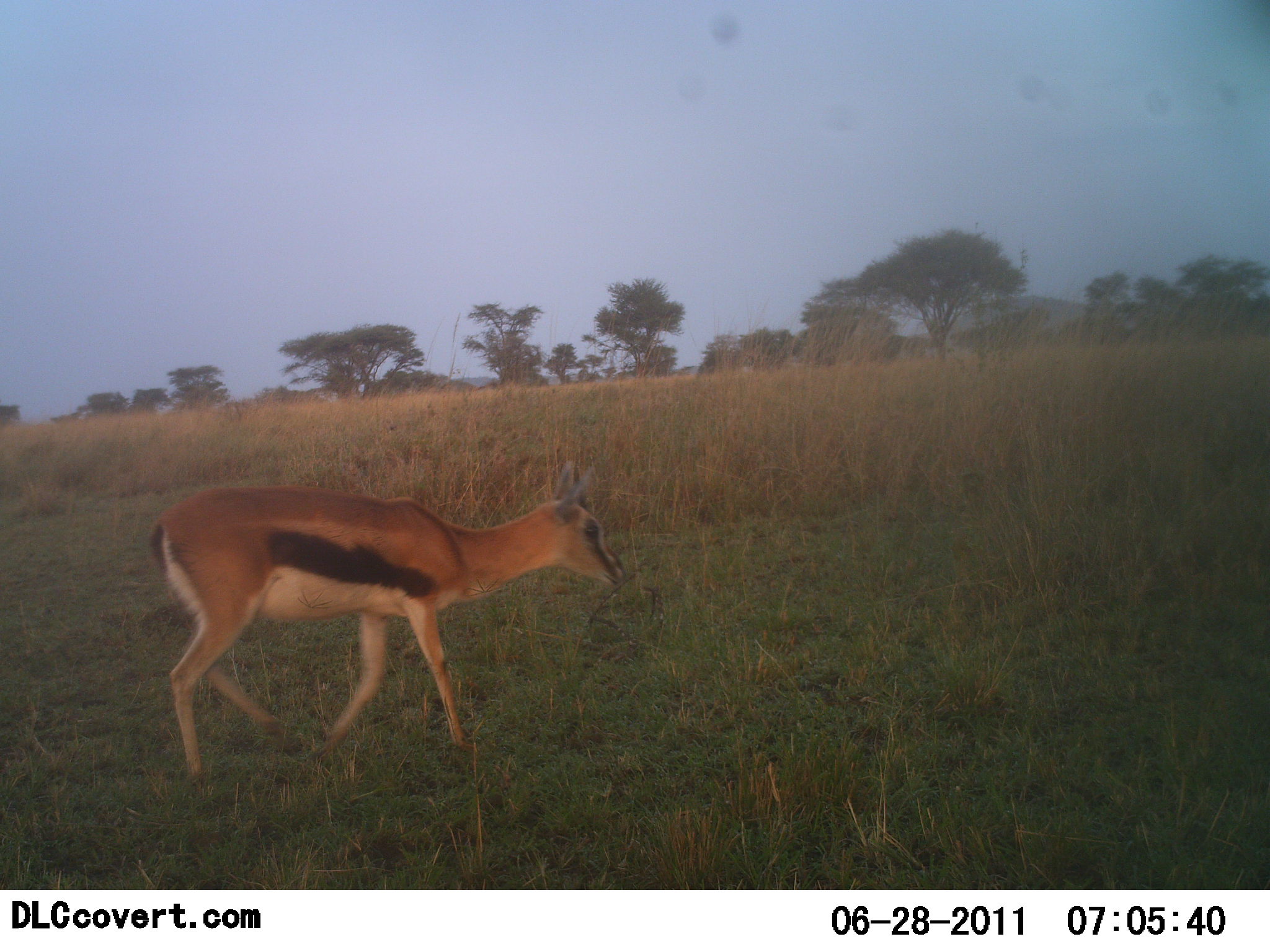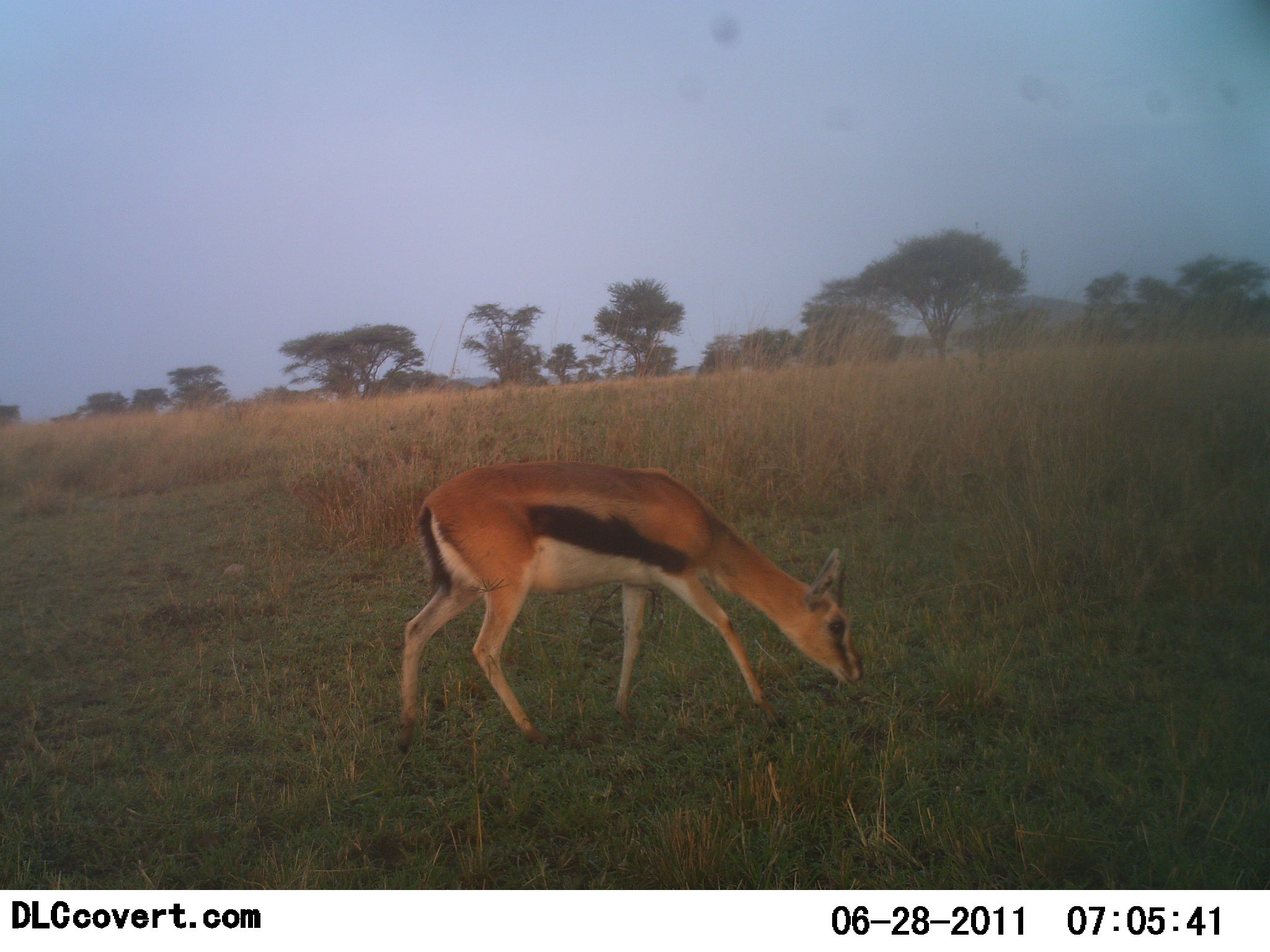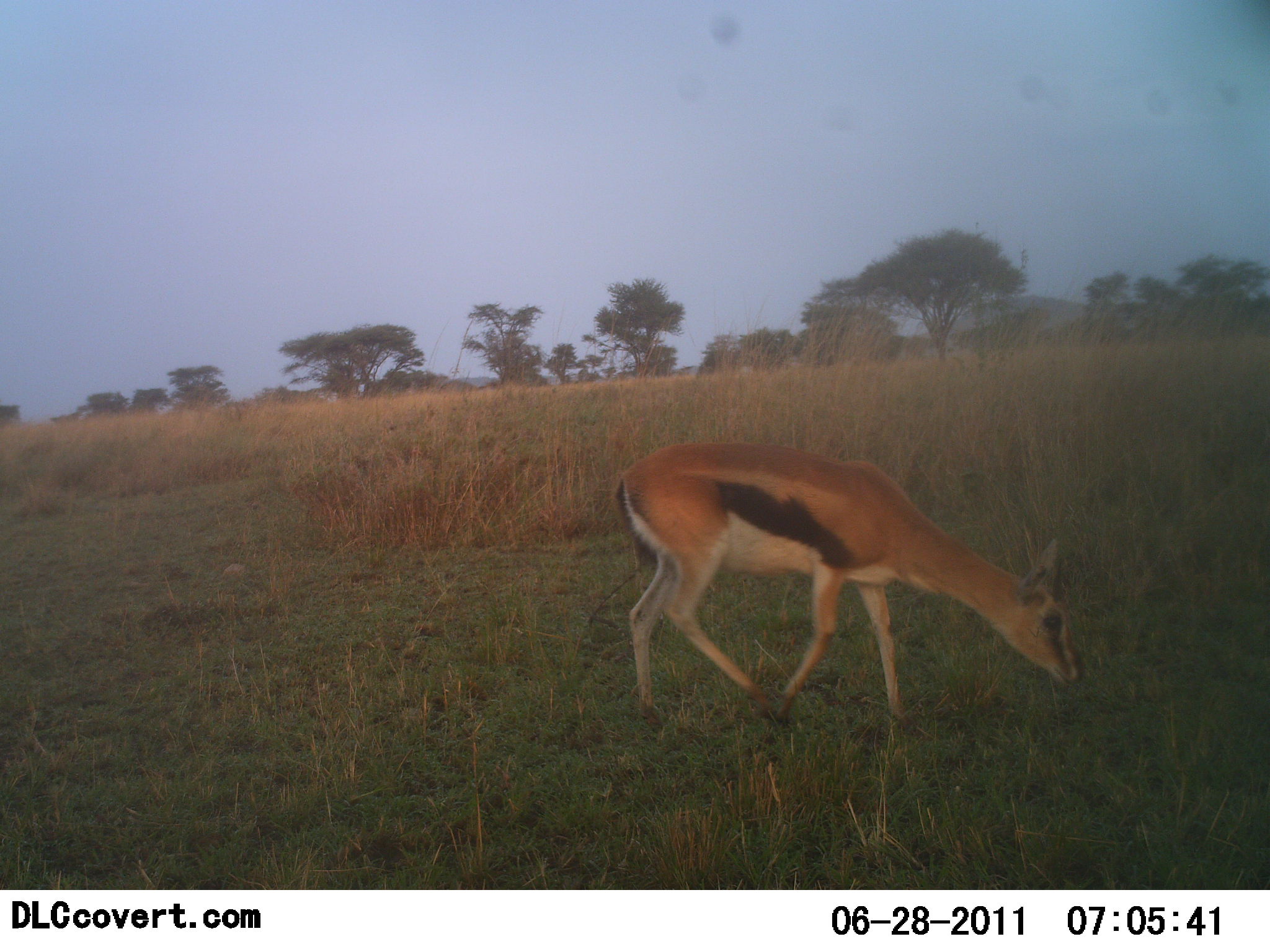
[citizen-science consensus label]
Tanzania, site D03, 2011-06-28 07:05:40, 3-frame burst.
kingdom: Animalia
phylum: Chordata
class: Mammalia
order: Artiodactyla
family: Bovidae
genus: Eudorcas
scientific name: Eudorcas thomsonii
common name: thomson's gazelle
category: gazellethomsons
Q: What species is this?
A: Gazellethomsons (thomson's gazelle) (Eudorcas thomsonii).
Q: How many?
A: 1.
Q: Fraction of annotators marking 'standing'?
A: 7%.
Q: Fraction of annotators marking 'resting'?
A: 0%.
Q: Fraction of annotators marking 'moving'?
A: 57%.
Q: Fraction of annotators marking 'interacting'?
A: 0%.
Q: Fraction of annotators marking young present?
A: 7%.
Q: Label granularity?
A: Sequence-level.